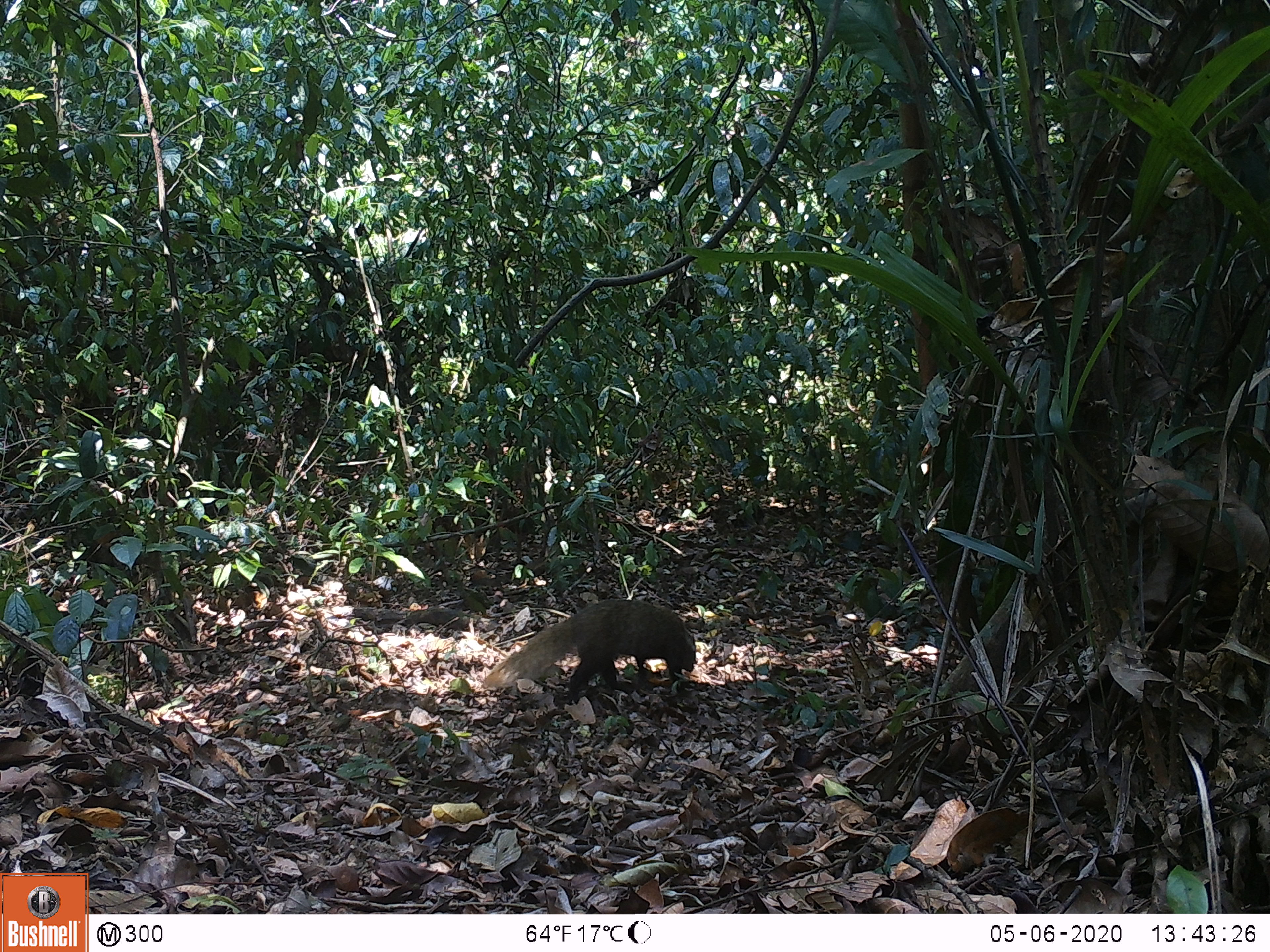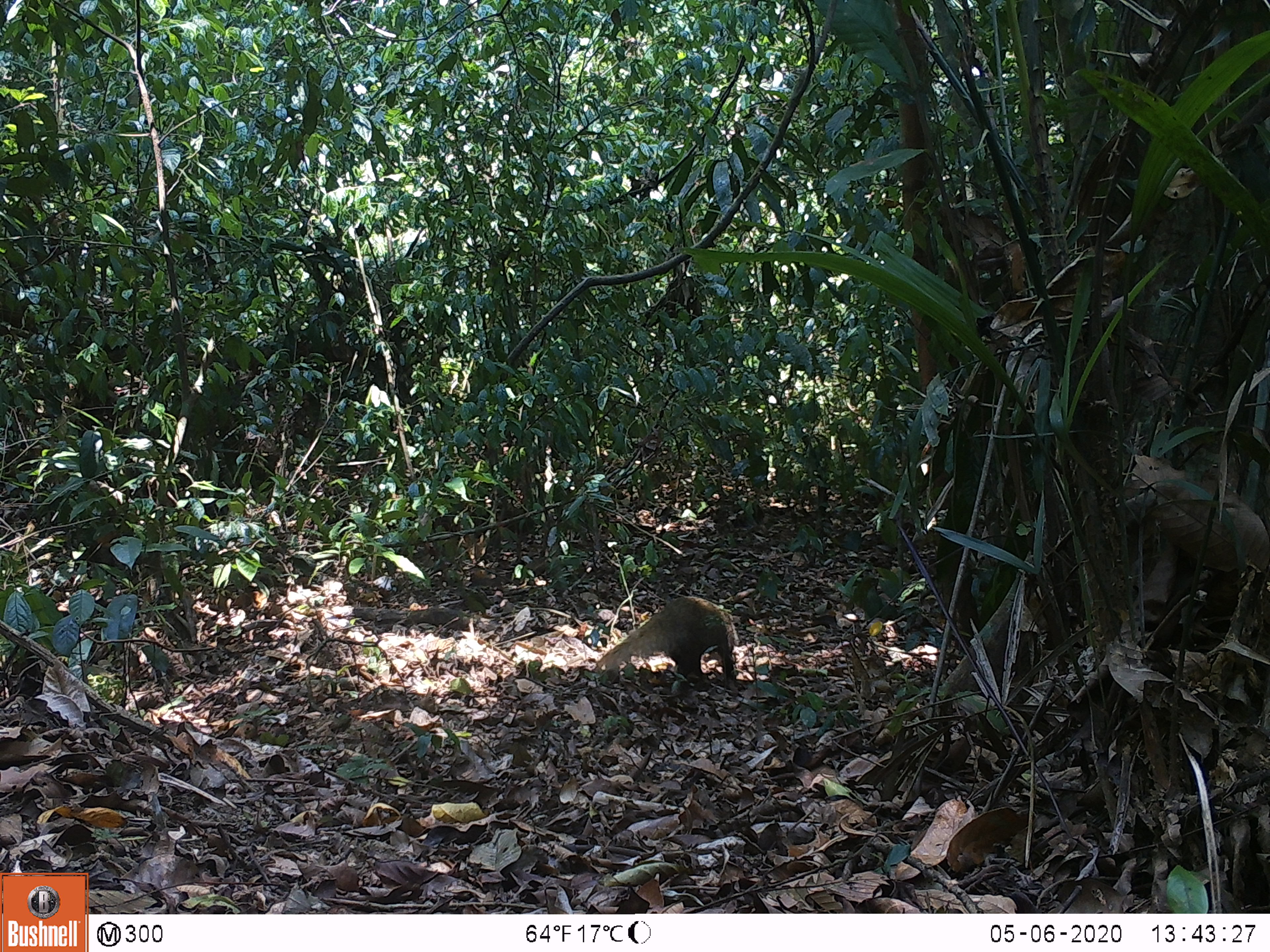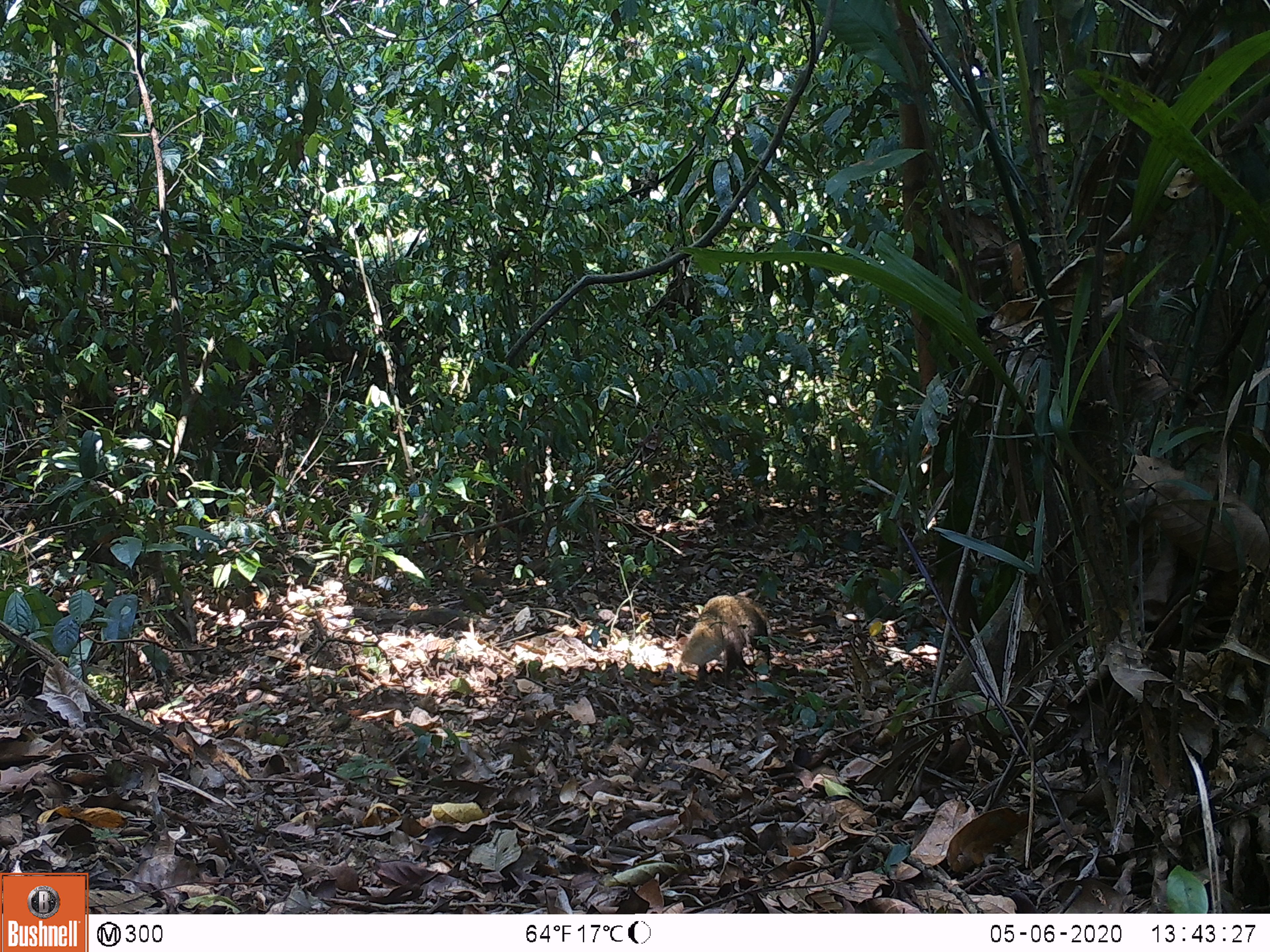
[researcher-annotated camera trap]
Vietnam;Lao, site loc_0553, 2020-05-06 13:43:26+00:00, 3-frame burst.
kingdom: Animalia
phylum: Chordata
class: Mammalia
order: Carnivora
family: Herpestidae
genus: Urva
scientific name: Urva urva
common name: crab-eating mongoose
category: crab eating mongoose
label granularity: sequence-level